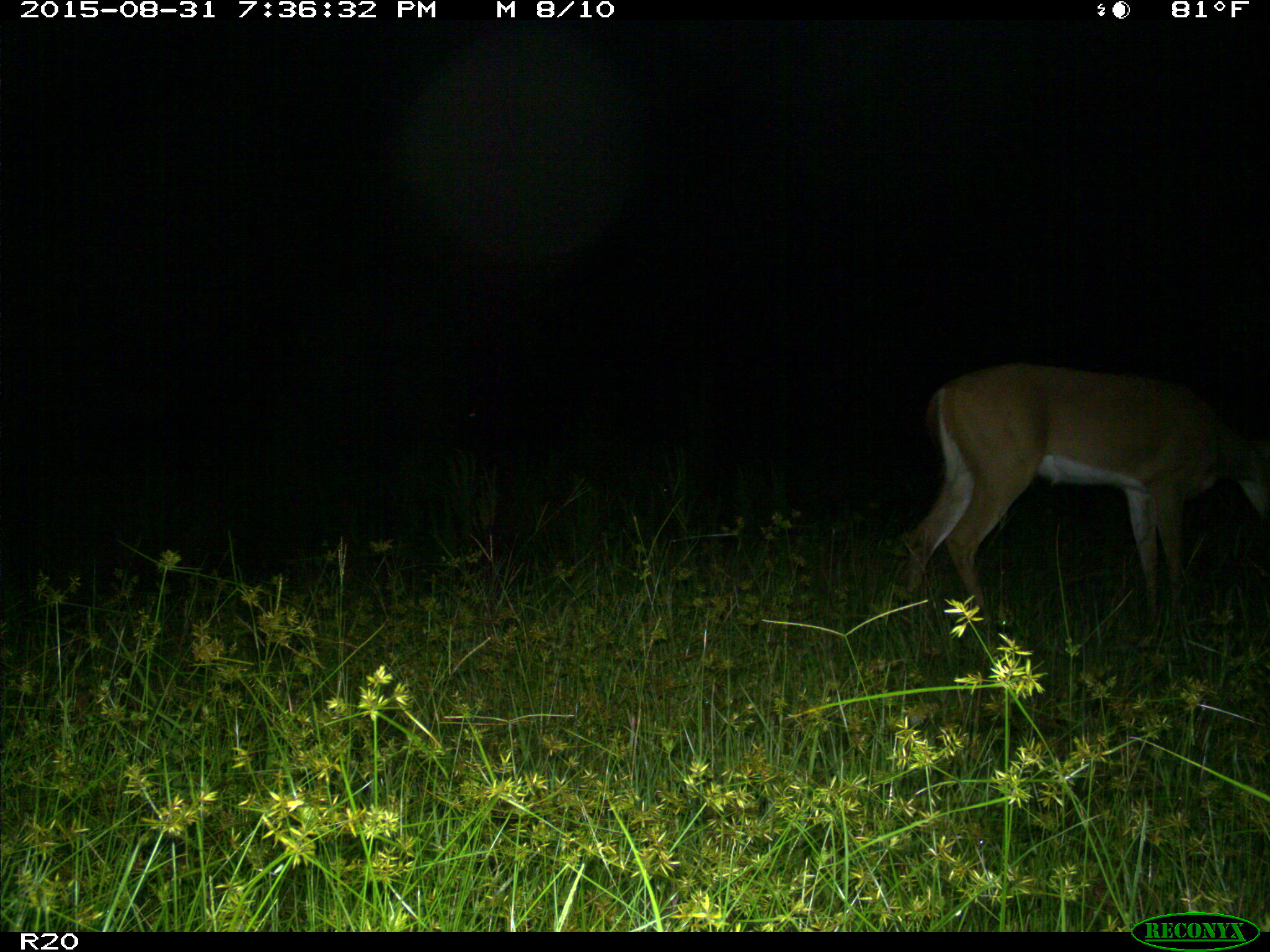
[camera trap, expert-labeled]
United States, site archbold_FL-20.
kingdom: Animalia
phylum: Chordata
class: Mammalia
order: Artiodactyla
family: Cervidae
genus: Odocoileus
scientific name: Odocoileus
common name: deer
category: unidentified deer